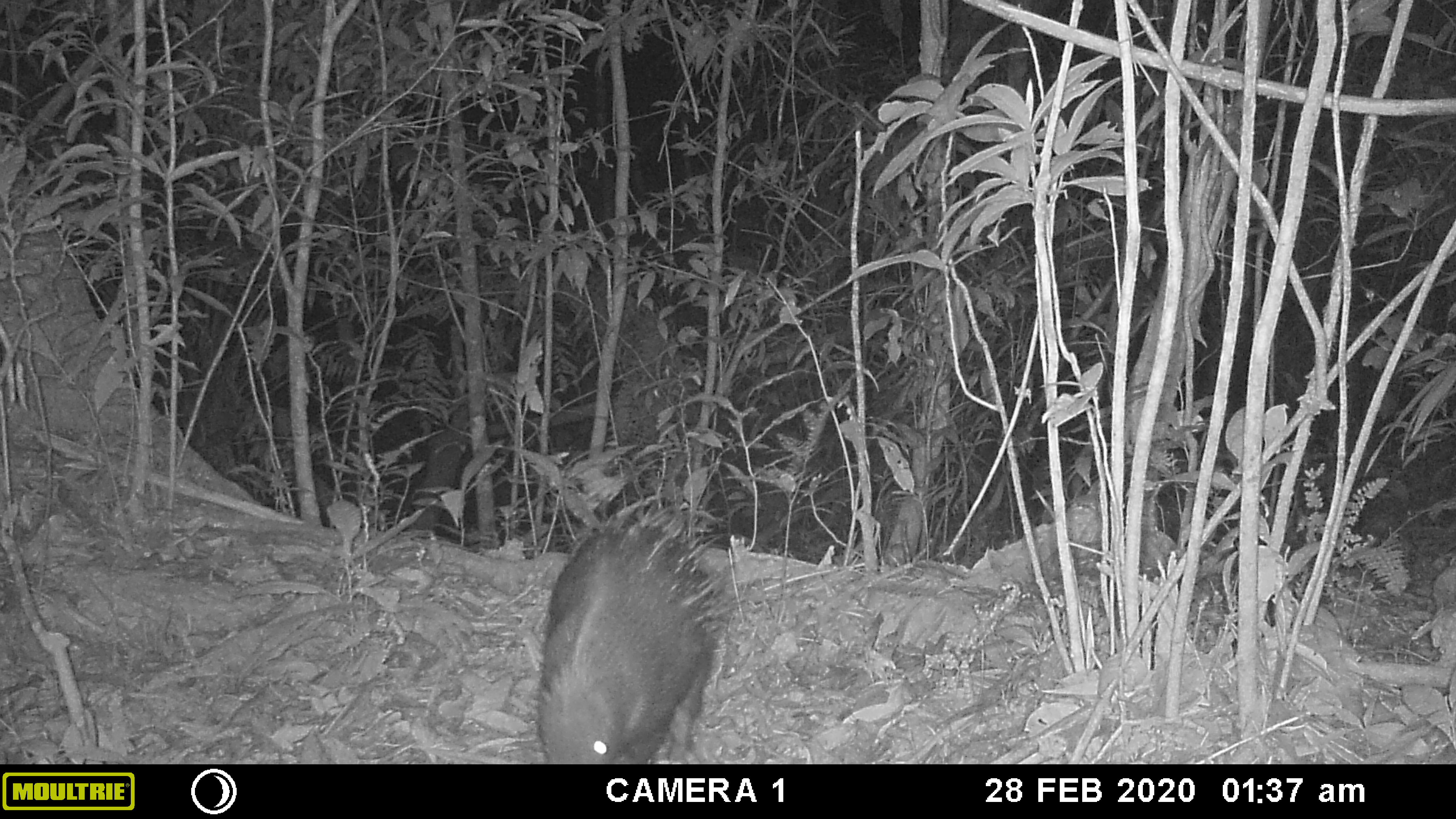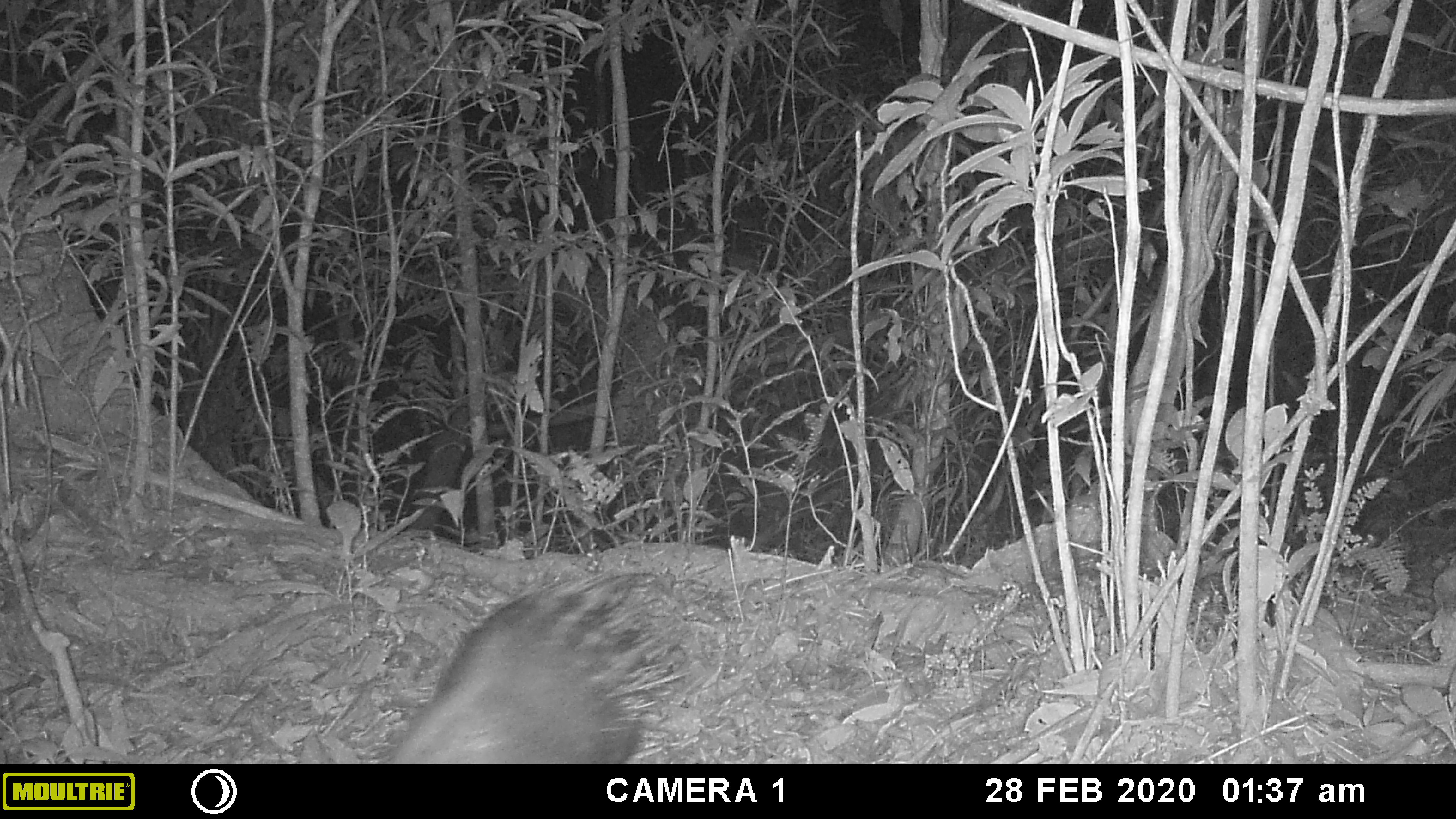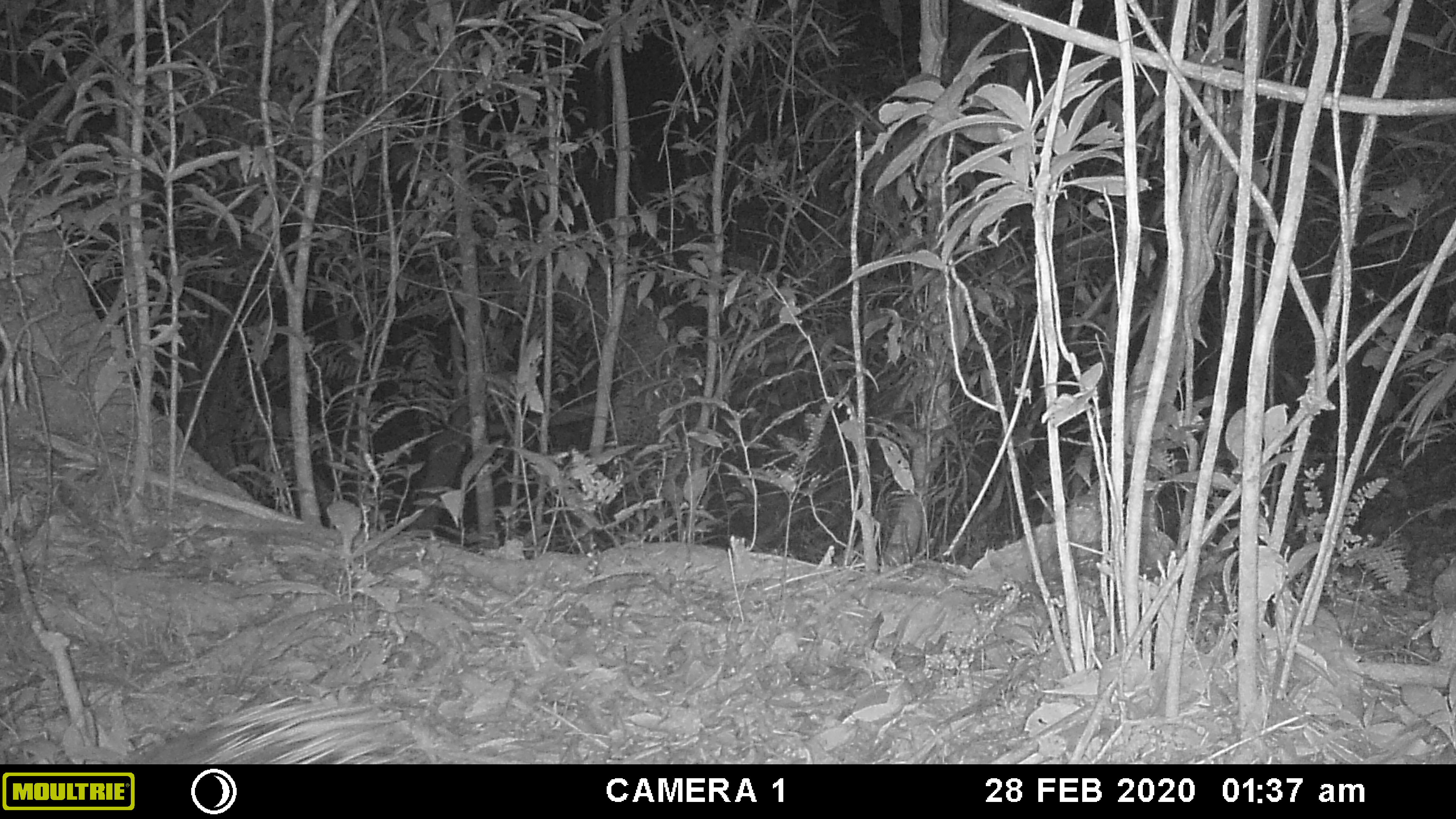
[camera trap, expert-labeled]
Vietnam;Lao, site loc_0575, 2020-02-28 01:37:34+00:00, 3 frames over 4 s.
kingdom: Animalia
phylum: Chordata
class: Mammalia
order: Rodentia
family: Hystricidae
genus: Hystrix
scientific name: Hystrix brachyura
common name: malayan porcupine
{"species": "malayan porcupine (Hystrix brachyura)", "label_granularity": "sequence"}